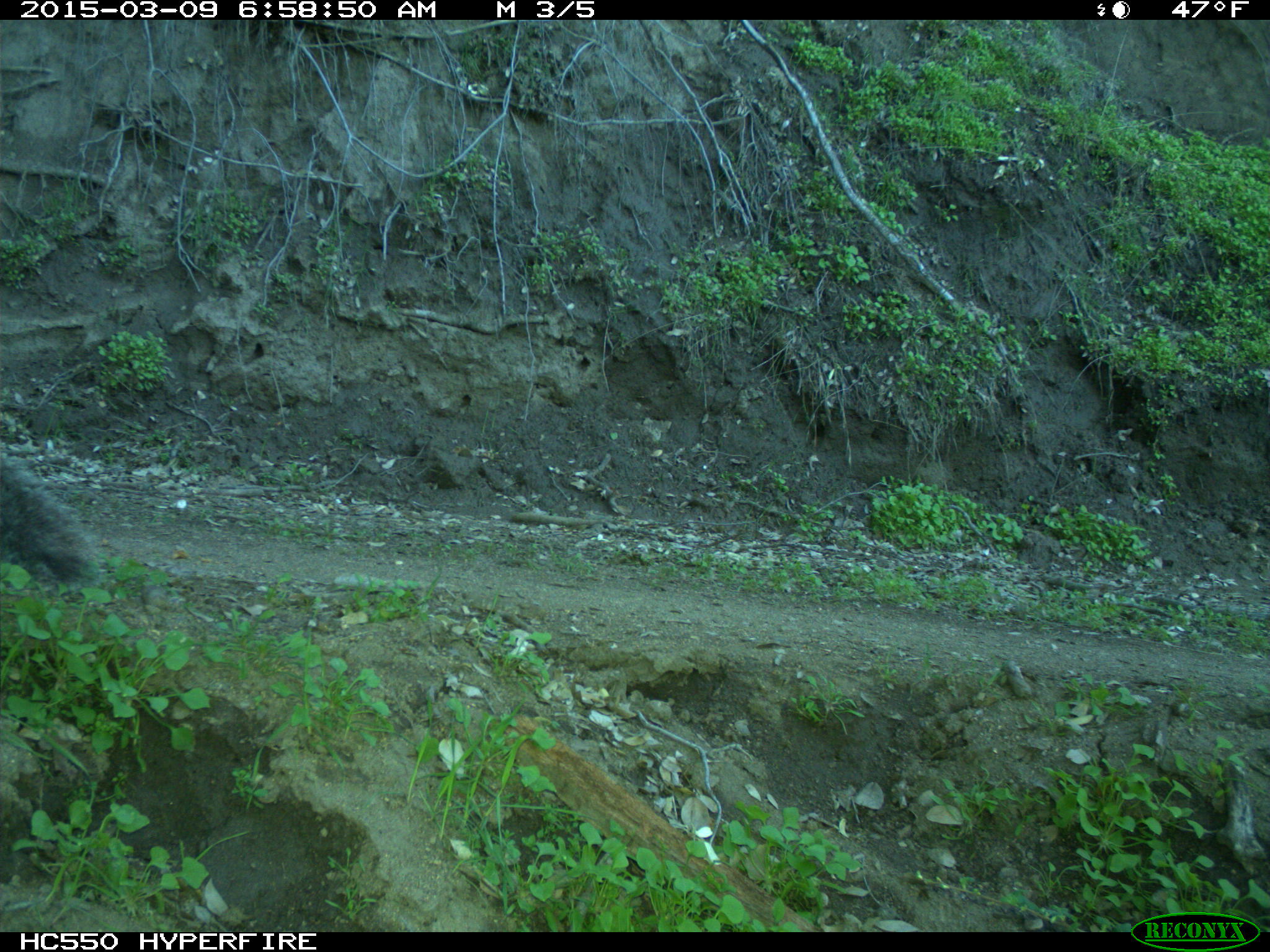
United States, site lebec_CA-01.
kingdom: Animalia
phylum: Chordata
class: Mammalia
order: Rodentia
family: Sciuridae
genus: Sciurus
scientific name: Sciurus carolinensis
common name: eastern gray squirrel